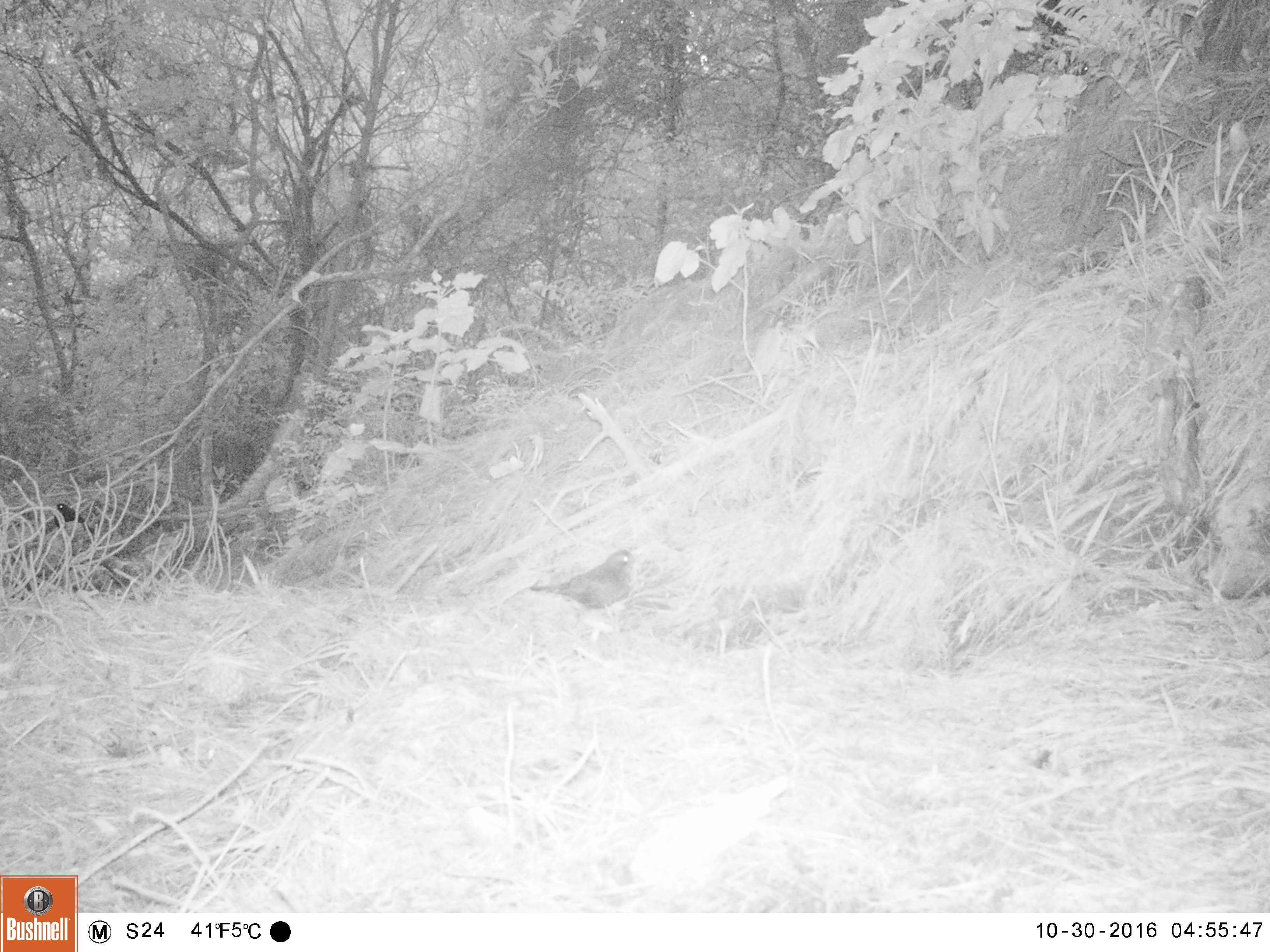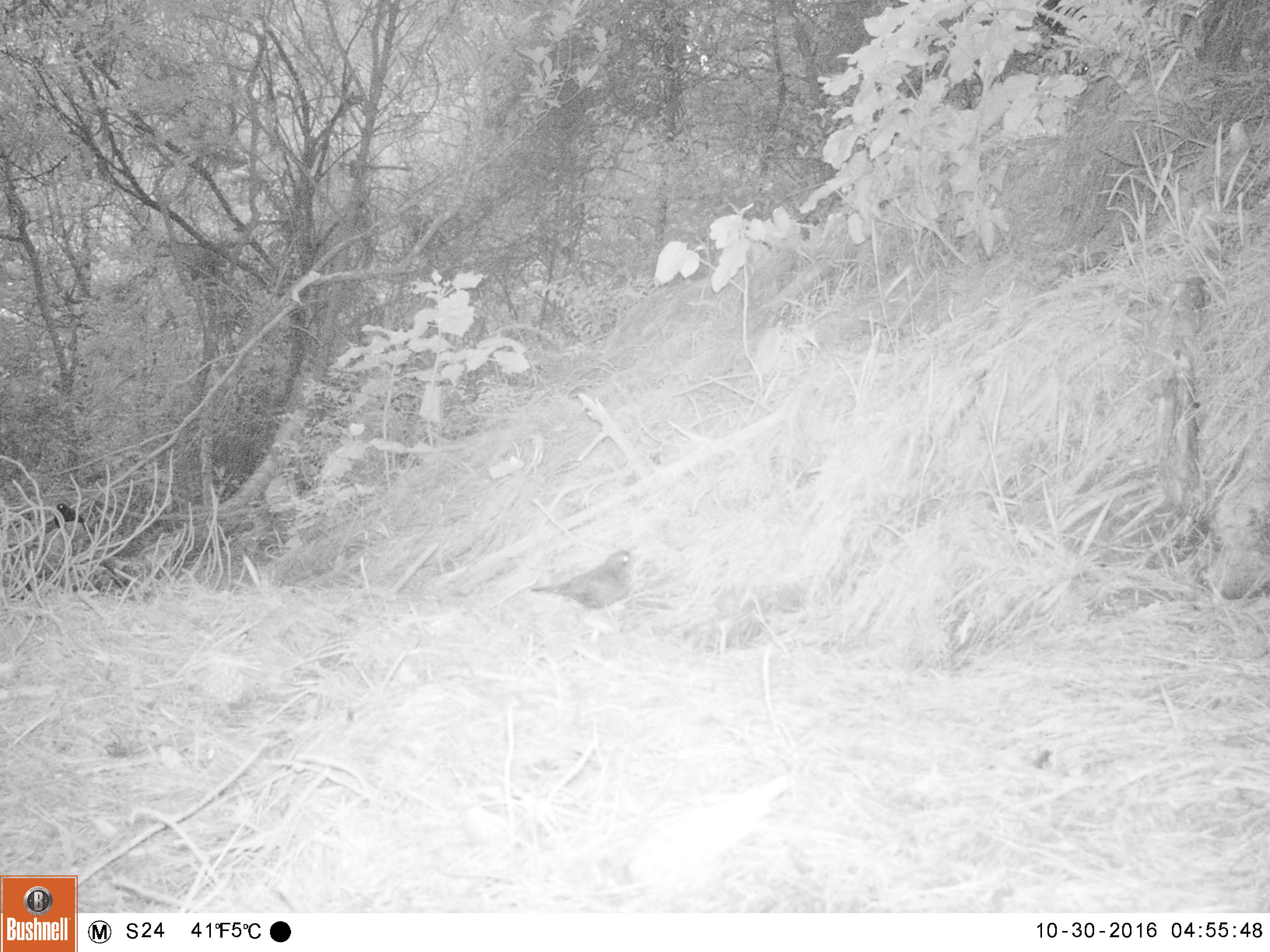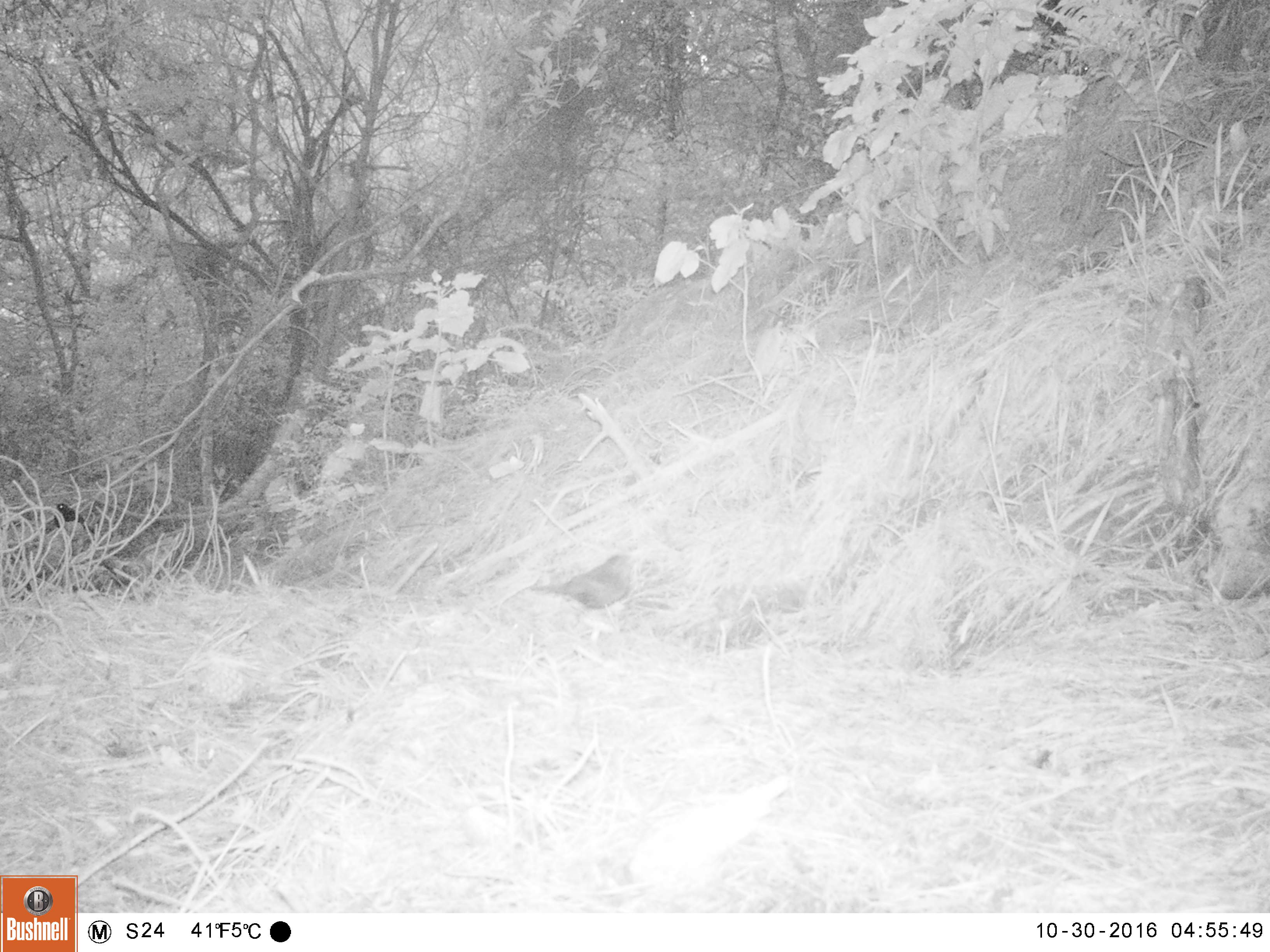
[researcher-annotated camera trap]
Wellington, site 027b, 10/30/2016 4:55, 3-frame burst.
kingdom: Animalia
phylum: Chordata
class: Aves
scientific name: Aves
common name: bird